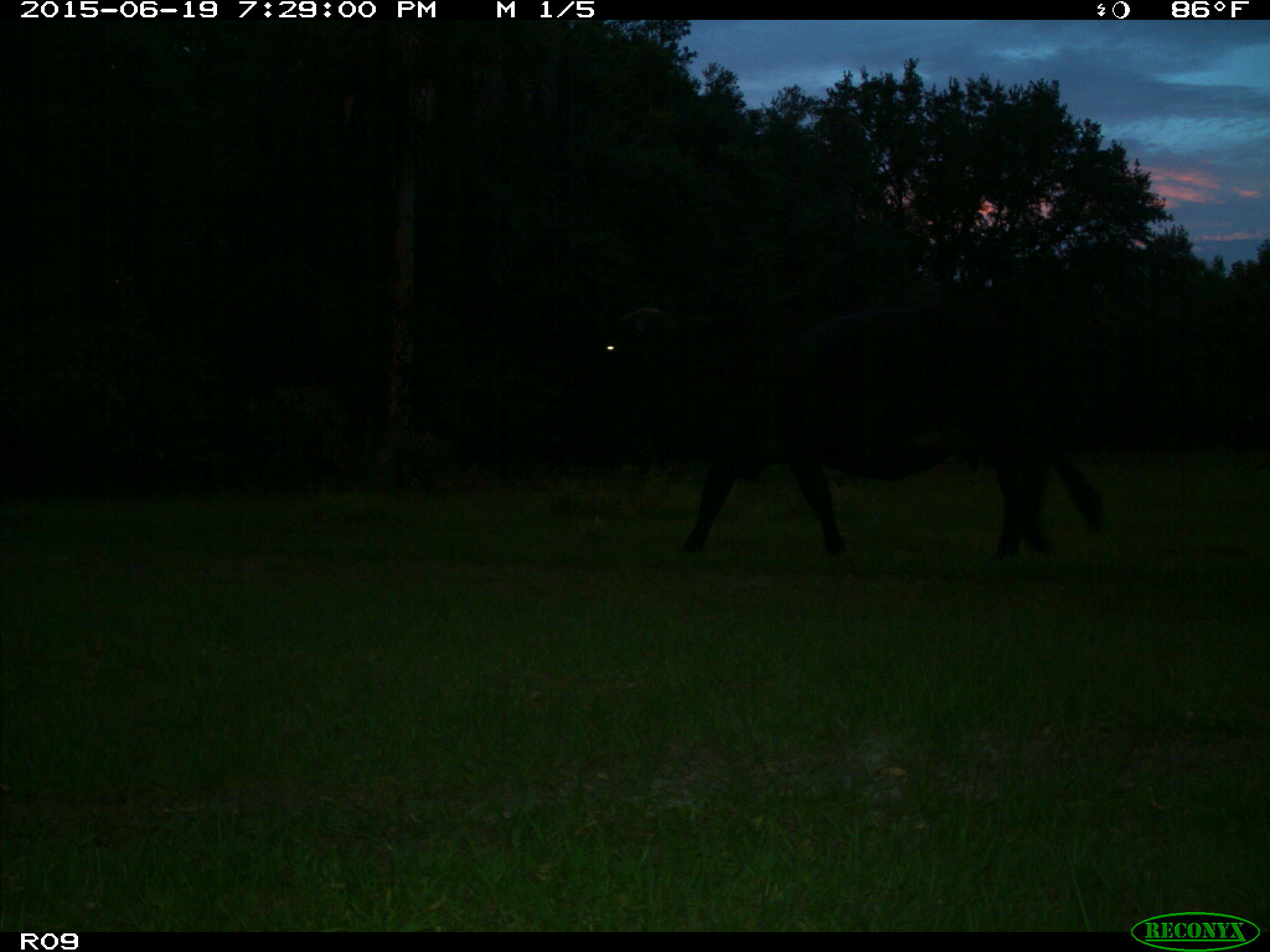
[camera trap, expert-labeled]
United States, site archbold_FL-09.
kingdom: Animalia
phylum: Chordata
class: Mammalia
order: Artiodactyla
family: Bovidae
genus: Bos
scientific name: Bos taurus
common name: domestic cow